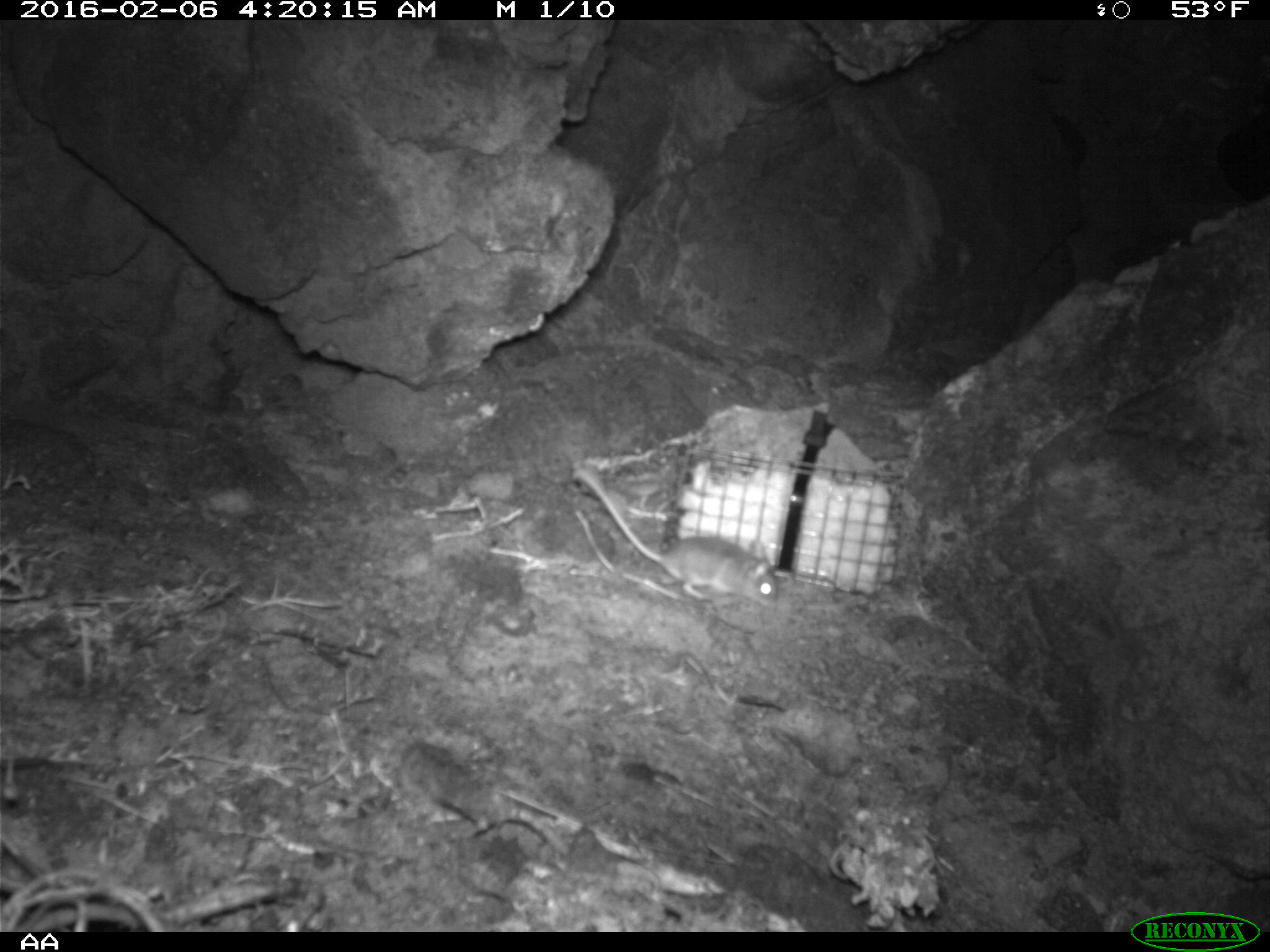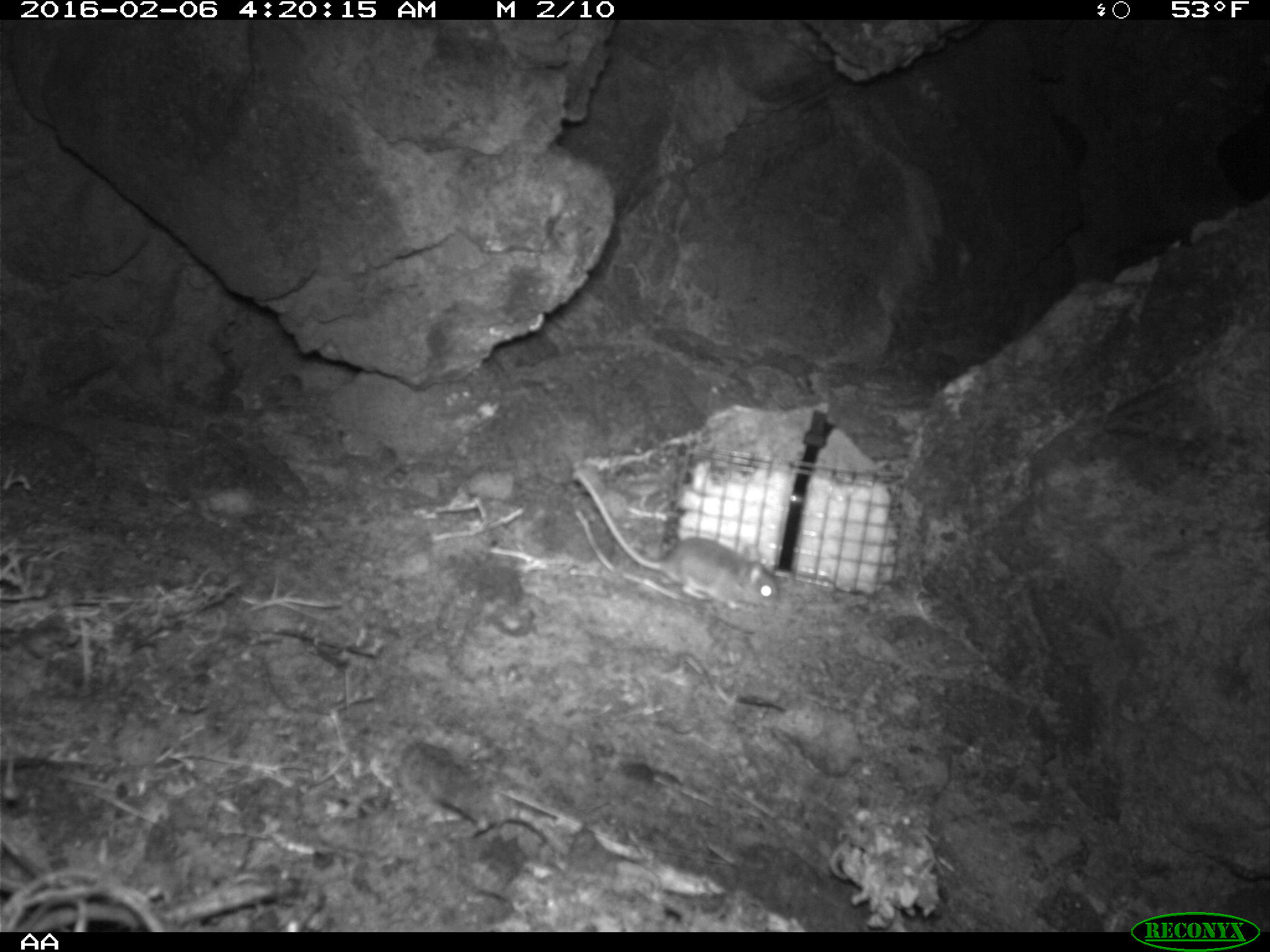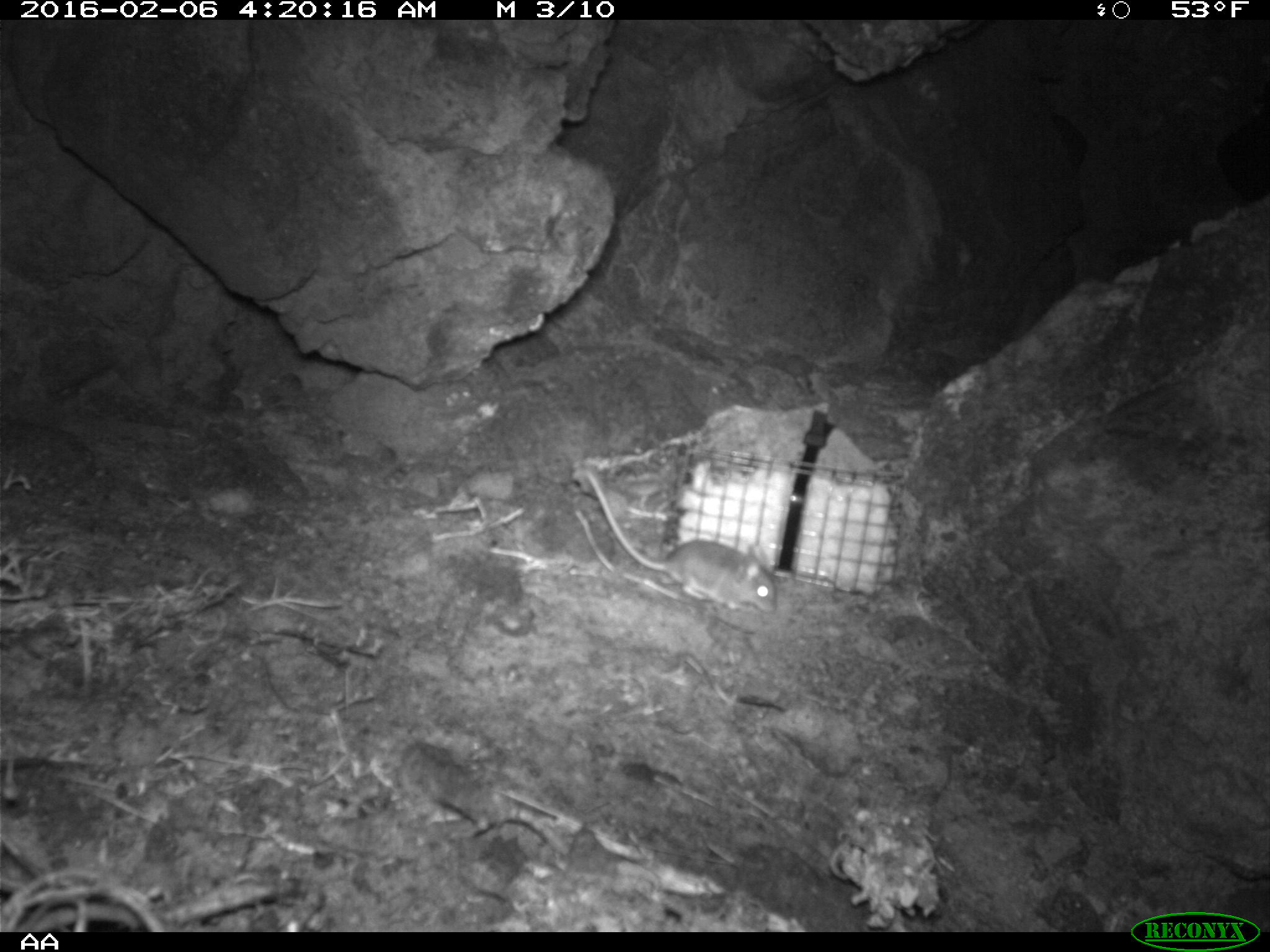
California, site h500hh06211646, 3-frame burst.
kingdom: Animalia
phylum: Chordata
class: Mammalia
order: Rodentia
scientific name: Rodentia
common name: rodent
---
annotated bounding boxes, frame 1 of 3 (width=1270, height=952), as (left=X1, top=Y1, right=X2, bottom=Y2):
rodent: (left=571, top=464, right=776, bottom=606)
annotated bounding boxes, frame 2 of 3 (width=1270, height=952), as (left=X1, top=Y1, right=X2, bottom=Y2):
rodent: (left=575, top=470, right=781, bottom=607)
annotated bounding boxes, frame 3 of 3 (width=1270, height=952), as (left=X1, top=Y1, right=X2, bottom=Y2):
rodent: (left=584, top=467, right=776, bottom=613)